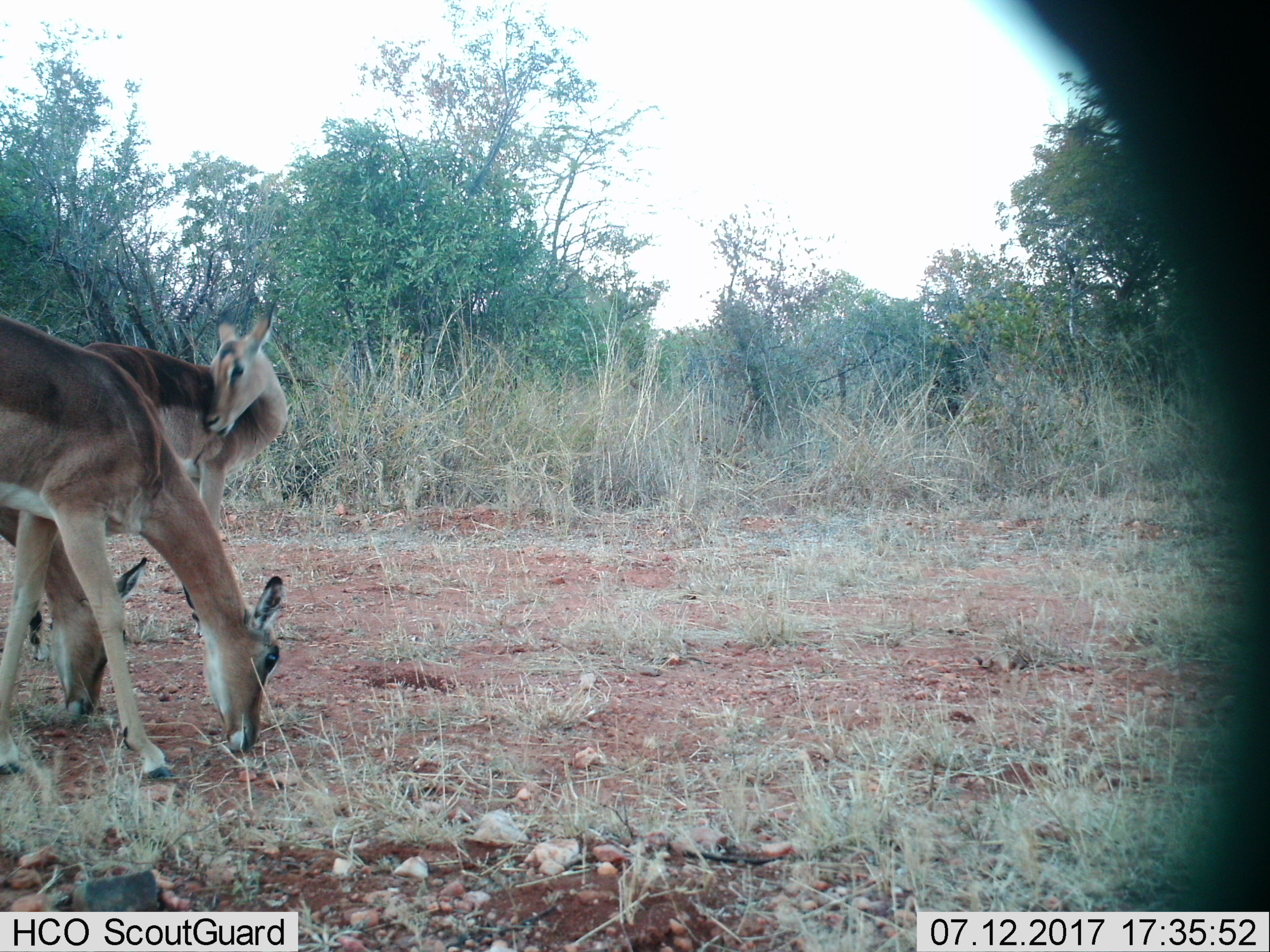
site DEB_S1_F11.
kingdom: Animalia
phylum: Chordata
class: Mammalia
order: Artiodactyla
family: Bovidae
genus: Aepyceros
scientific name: Aepyceros melampus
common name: impala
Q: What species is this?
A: Impala (Aepyceros melampus).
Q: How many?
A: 3.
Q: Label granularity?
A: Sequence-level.